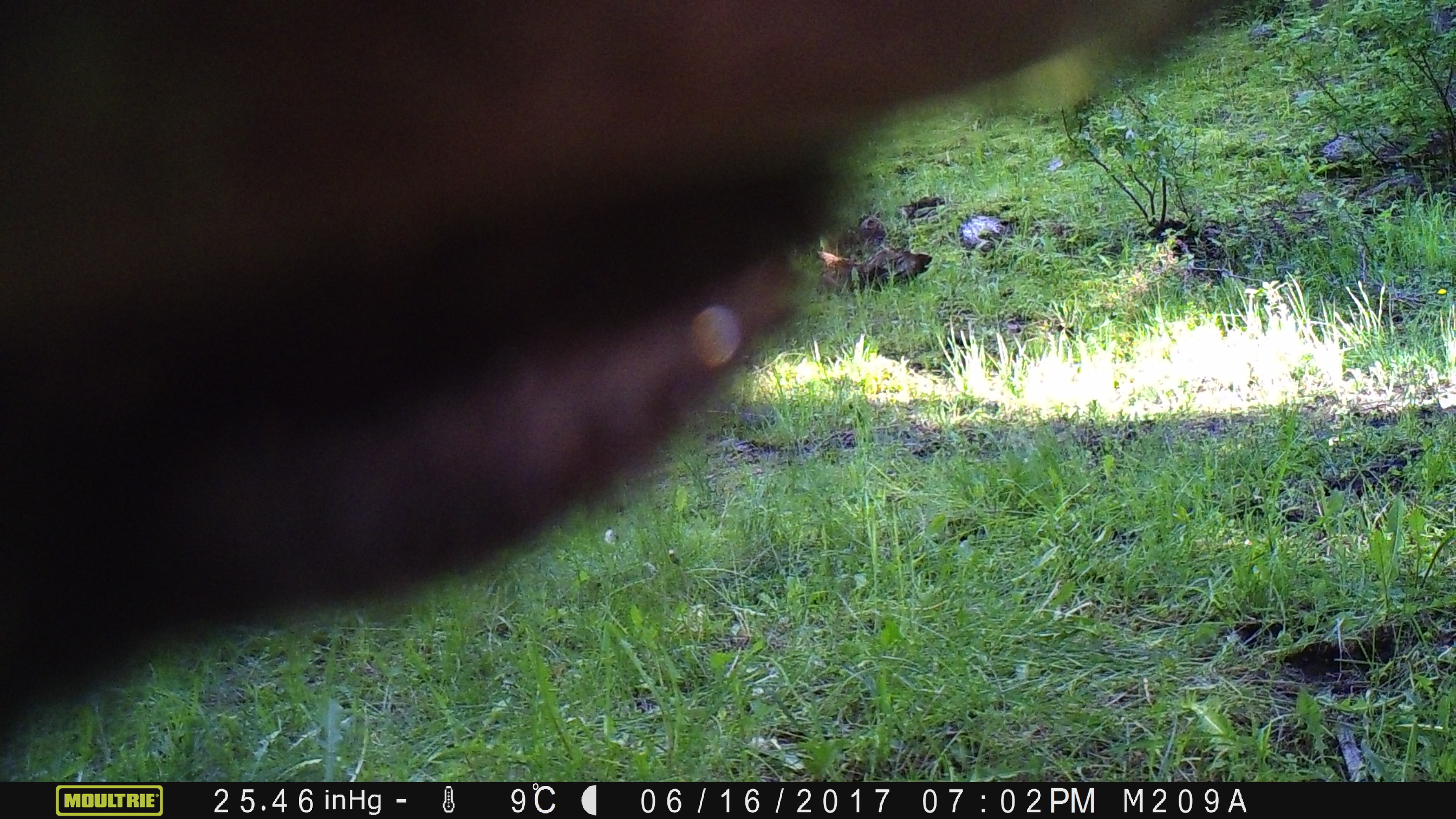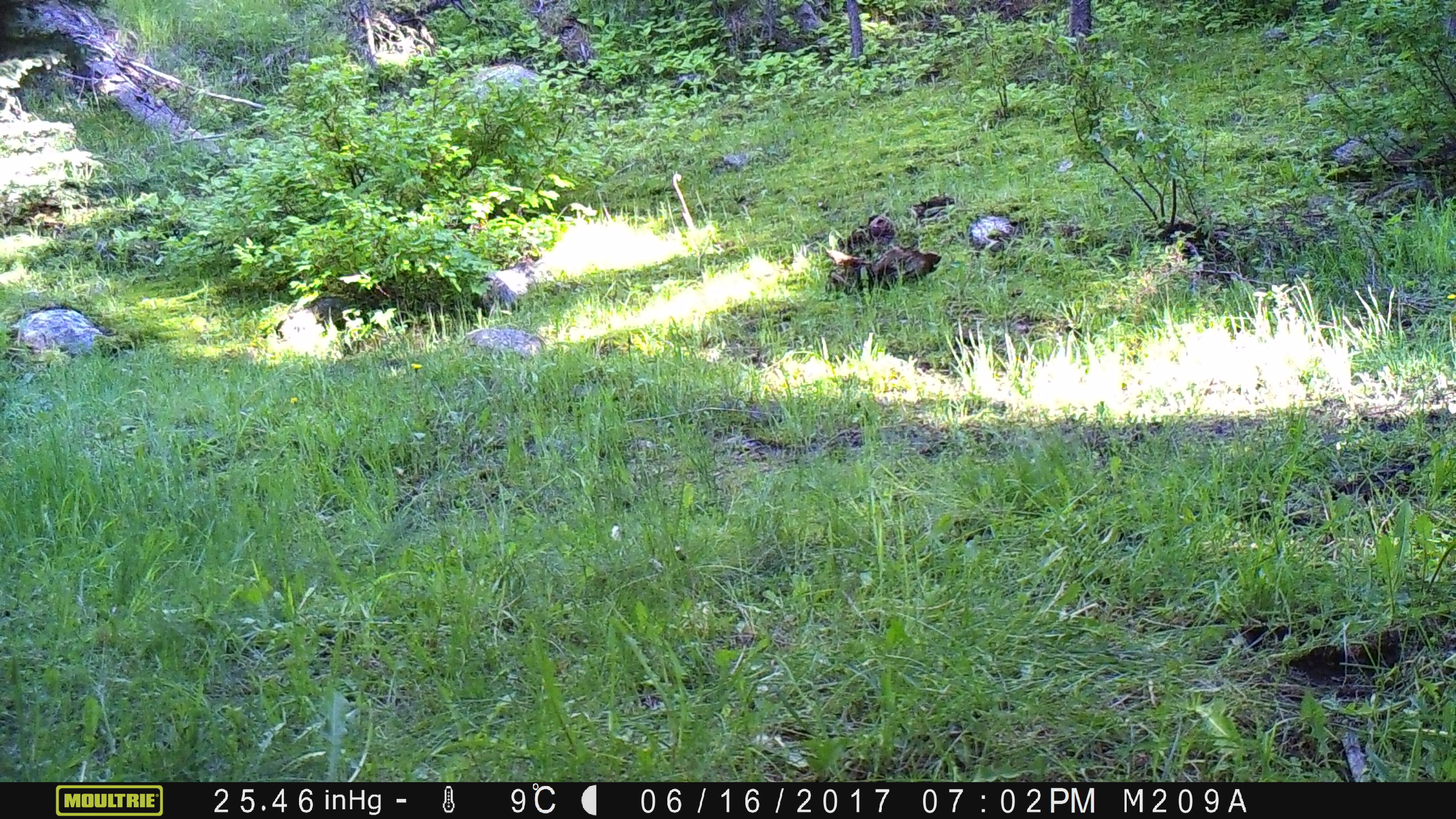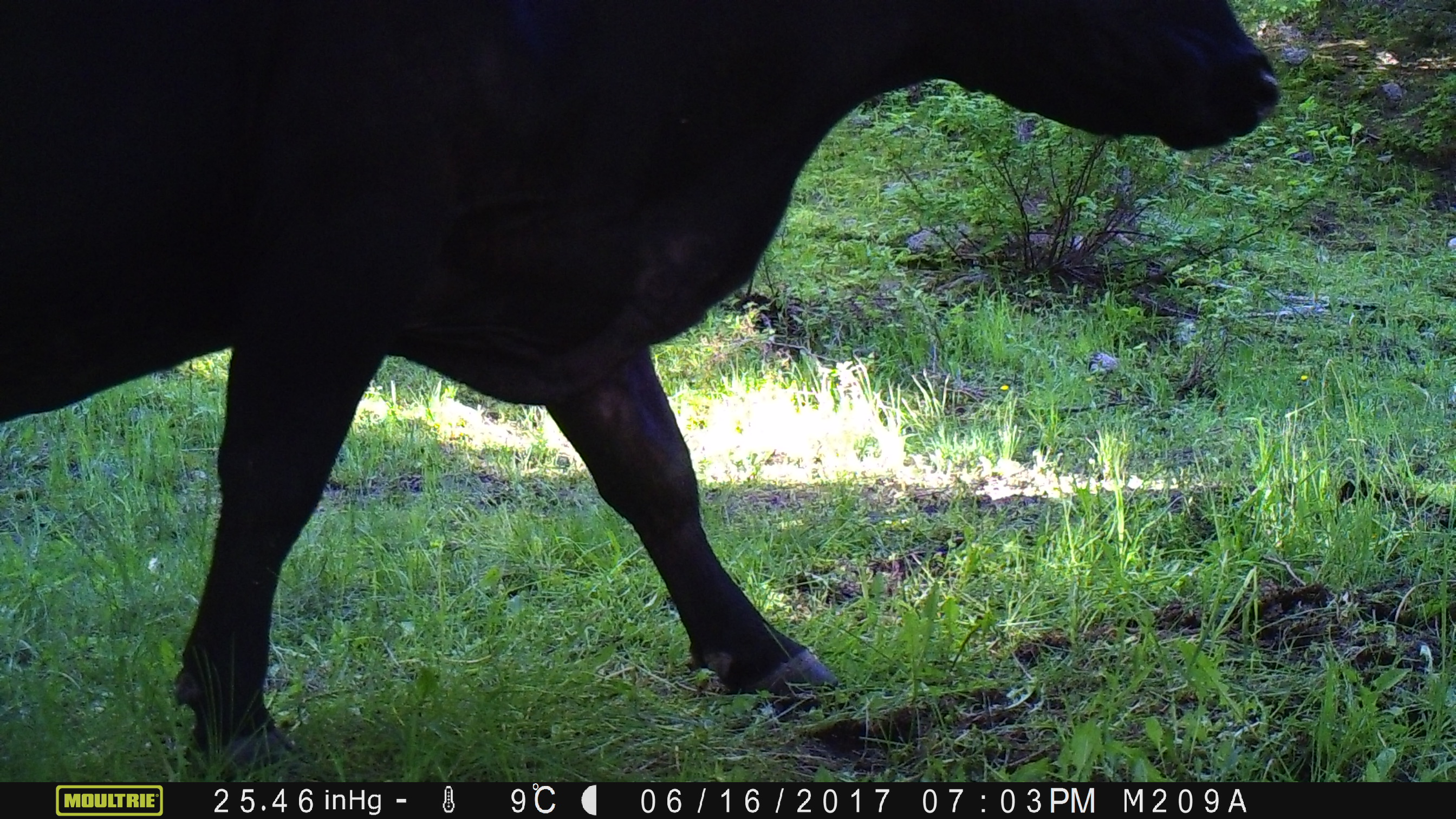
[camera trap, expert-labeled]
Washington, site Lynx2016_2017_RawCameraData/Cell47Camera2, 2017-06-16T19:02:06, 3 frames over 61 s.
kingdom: Animalia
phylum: Chordata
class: Mammalia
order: Artiodactyla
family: Bovidae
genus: Bos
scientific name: Bos taurus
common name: domestic cattle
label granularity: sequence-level